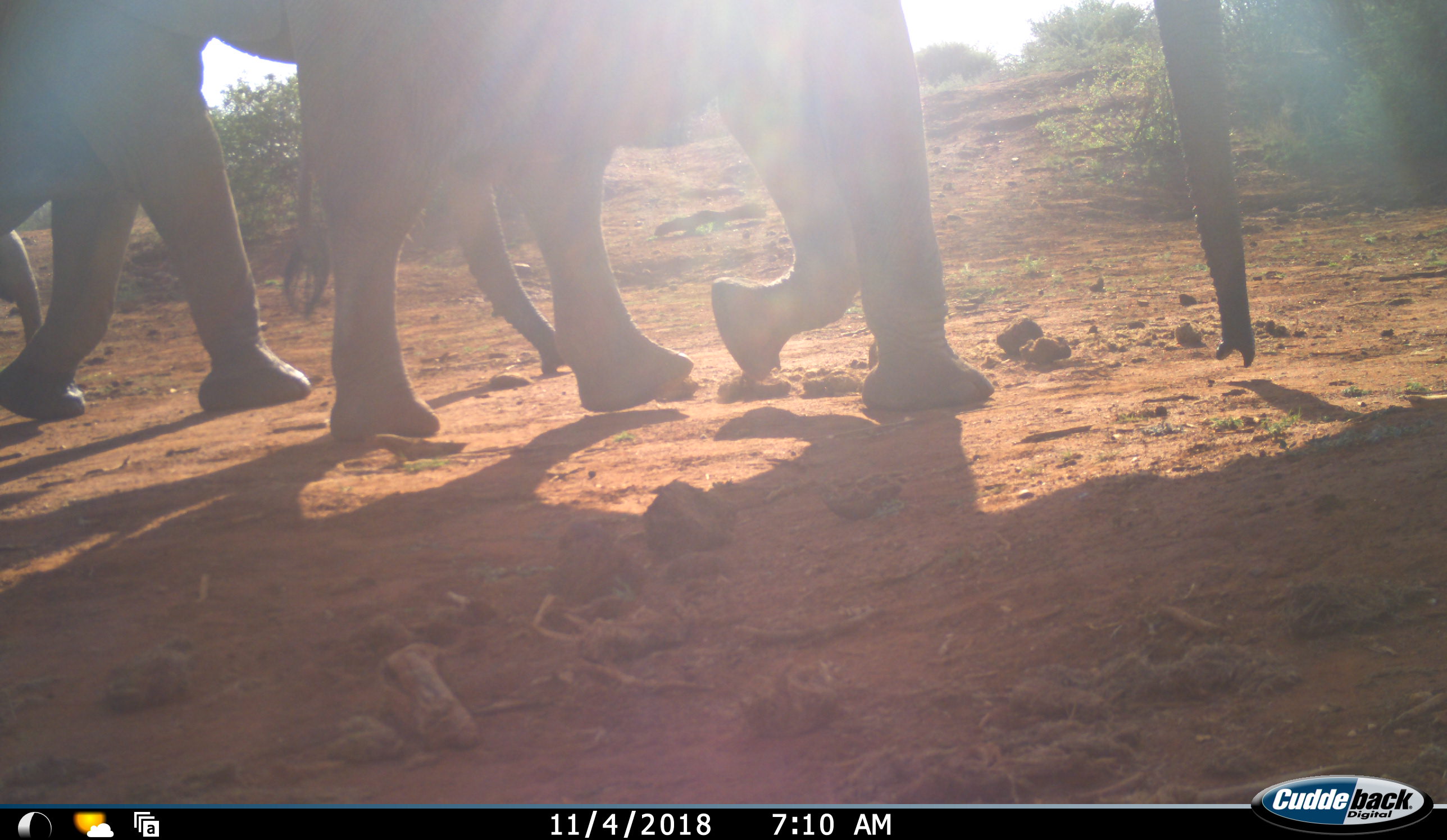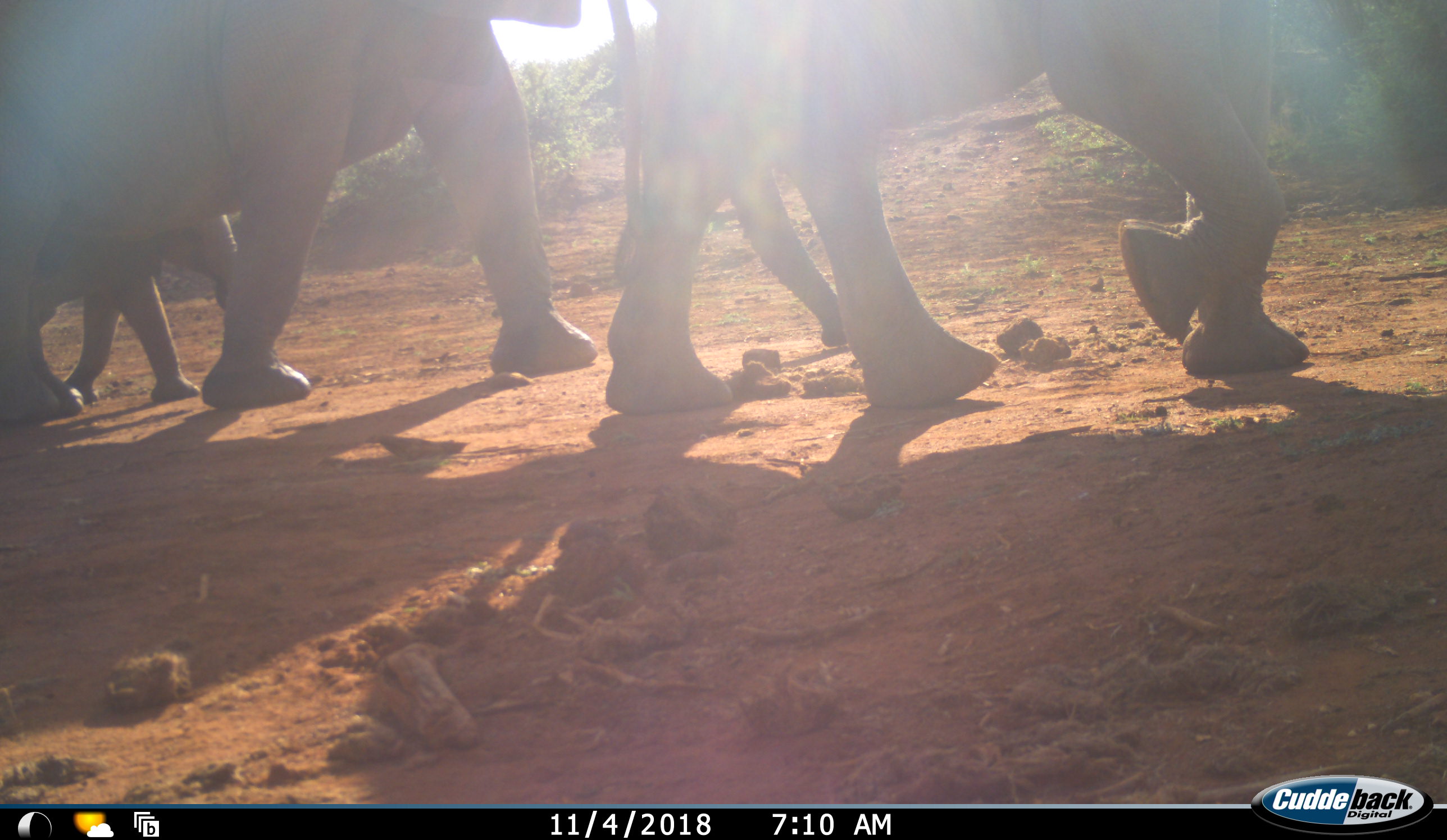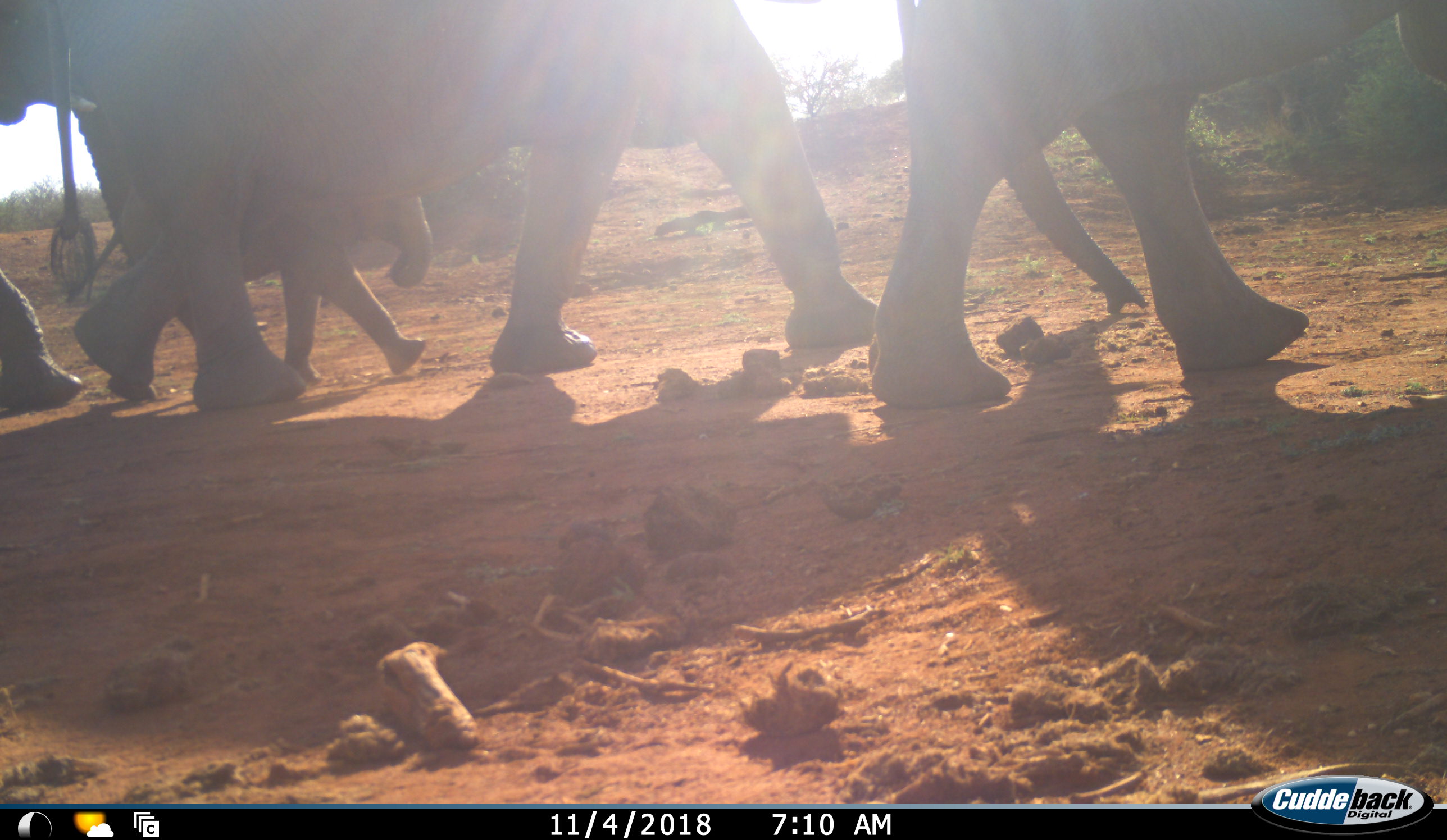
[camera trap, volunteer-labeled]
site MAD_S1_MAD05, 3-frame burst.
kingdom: Animalia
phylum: Chordata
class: Mammalia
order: Proboscidea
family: Elephantidae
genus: Loxodonta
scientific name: Loxodonta africana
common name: african bush elephant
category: elephant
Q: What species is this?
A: Elephant (african bush elephant) (Loxodonta africana).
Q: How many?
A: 4.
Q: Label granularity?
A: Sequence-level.